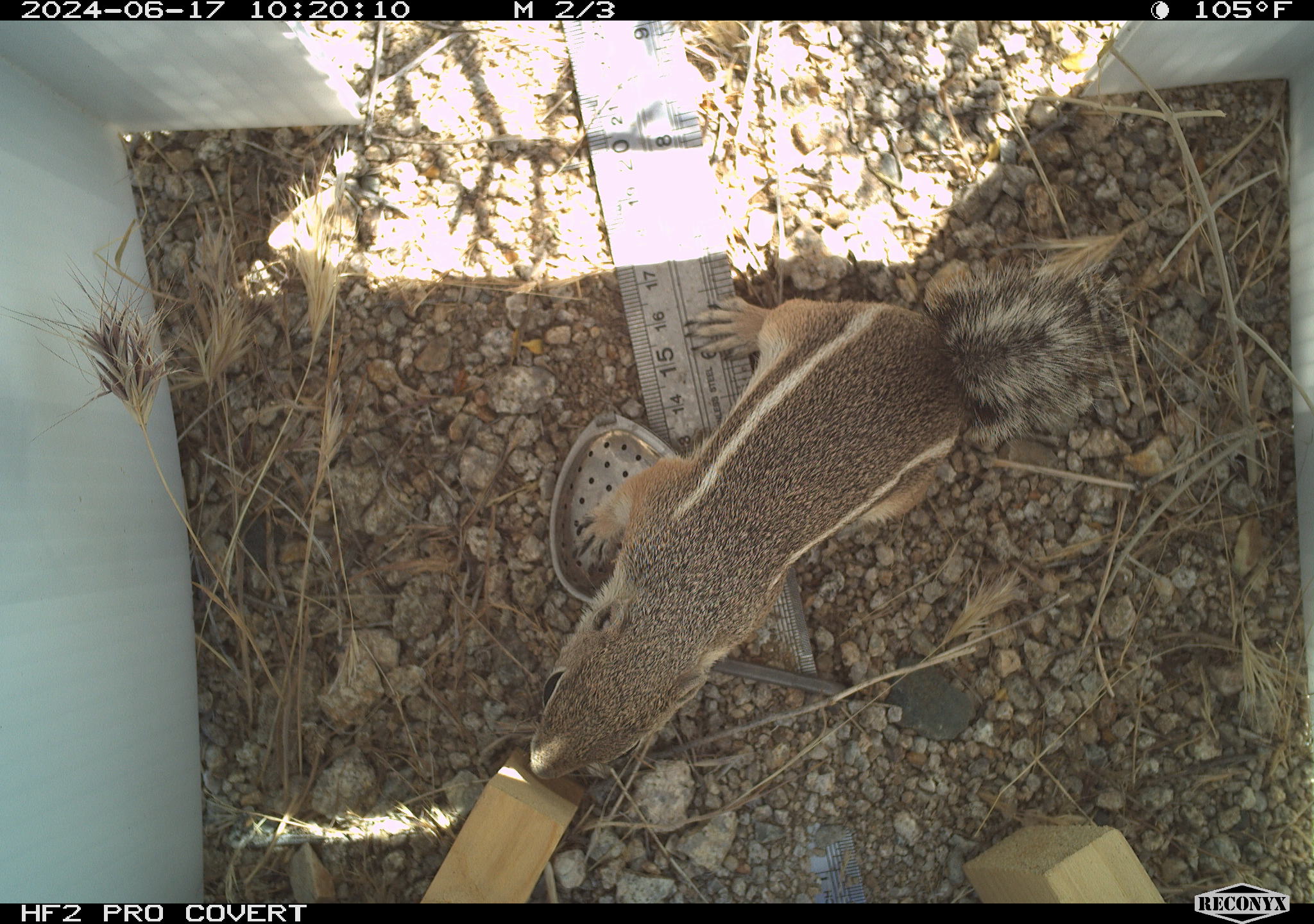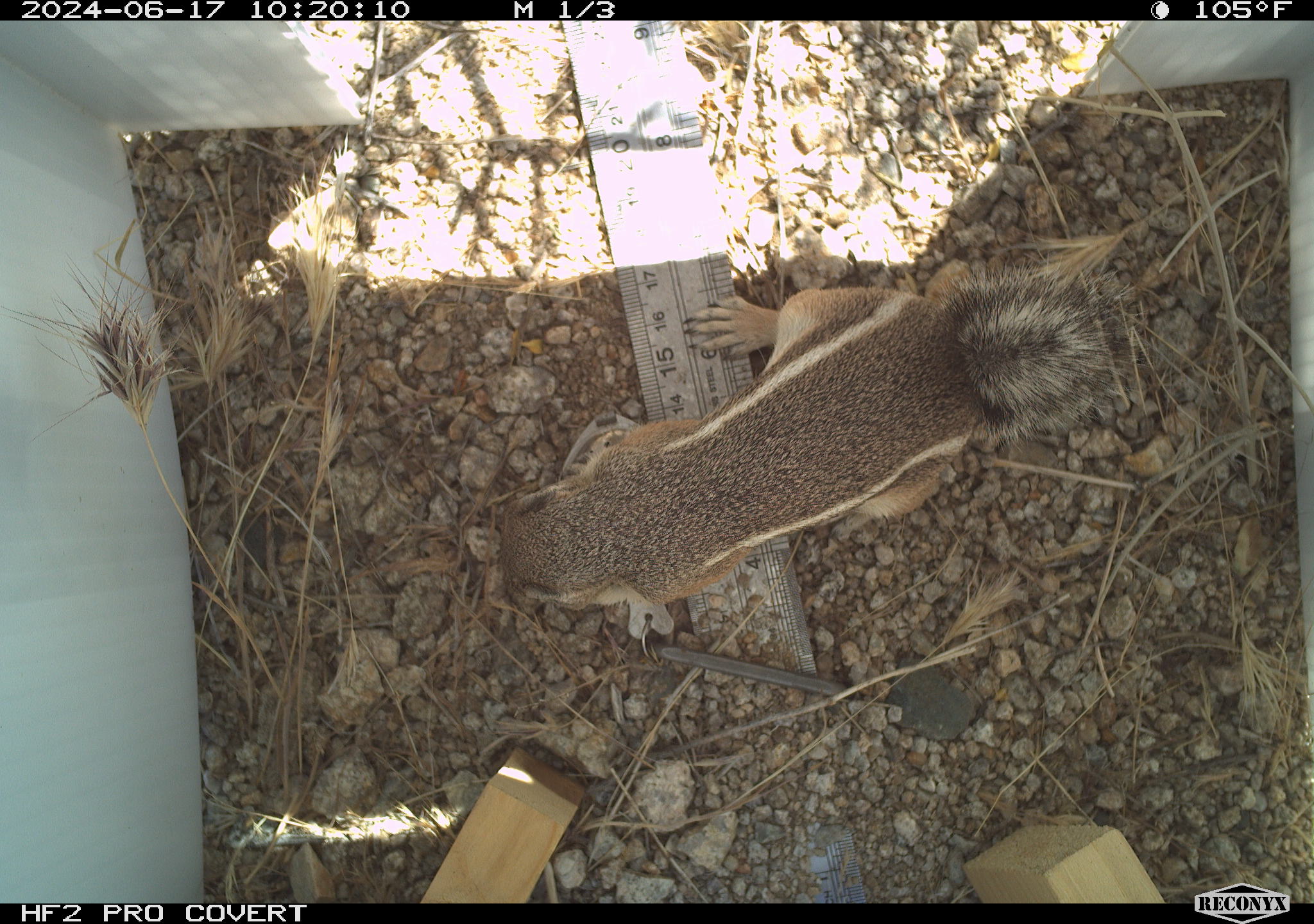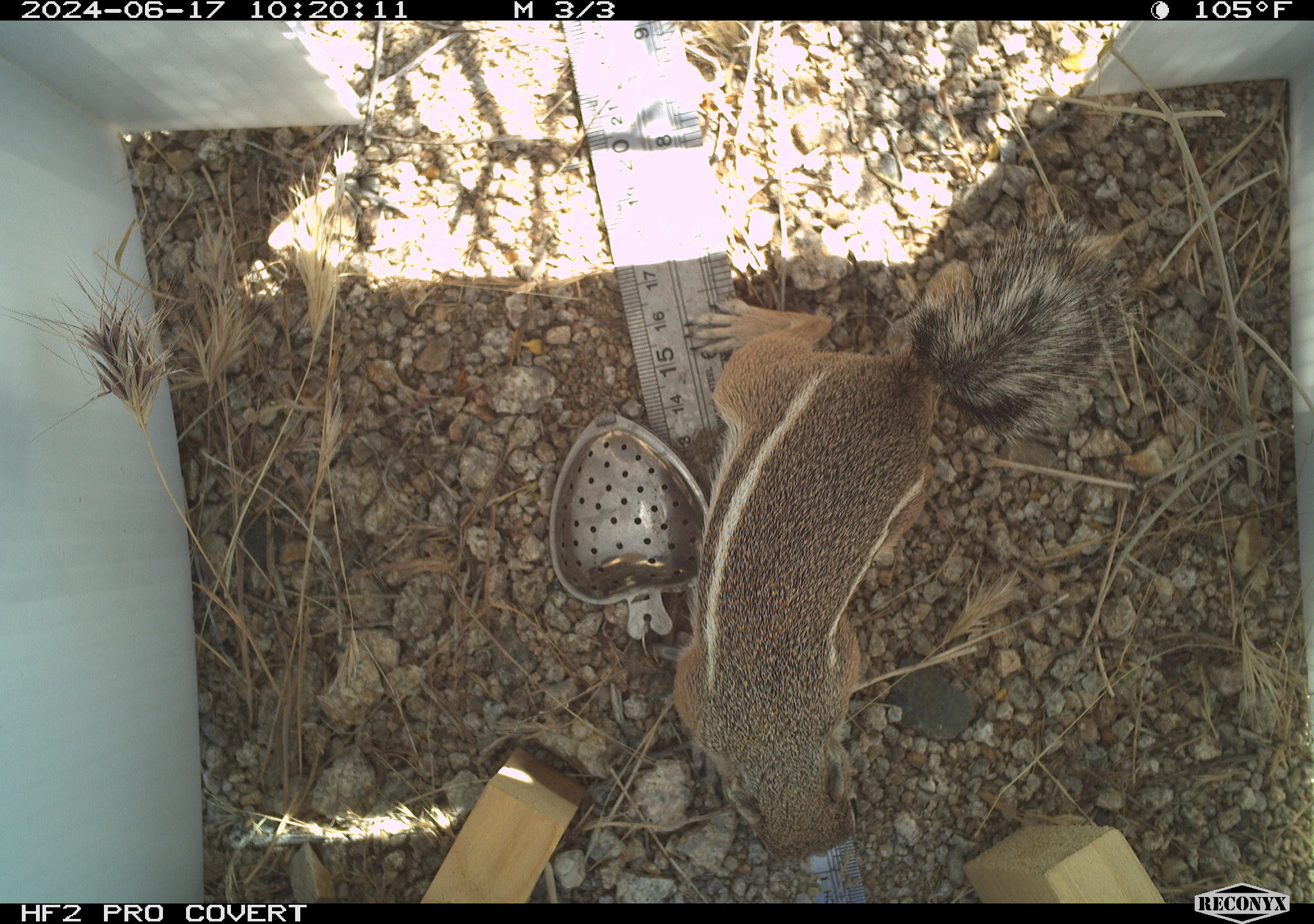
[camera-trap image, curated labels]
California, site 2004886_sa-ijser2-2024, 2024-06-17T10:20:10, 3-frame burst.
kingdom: Animalia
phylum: Chordata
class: Mammalia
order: Rodentia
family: Sciuridae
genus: Ammospermophilus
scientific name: Ammospermophilus leucurus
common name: white-tailed antelope squirrel